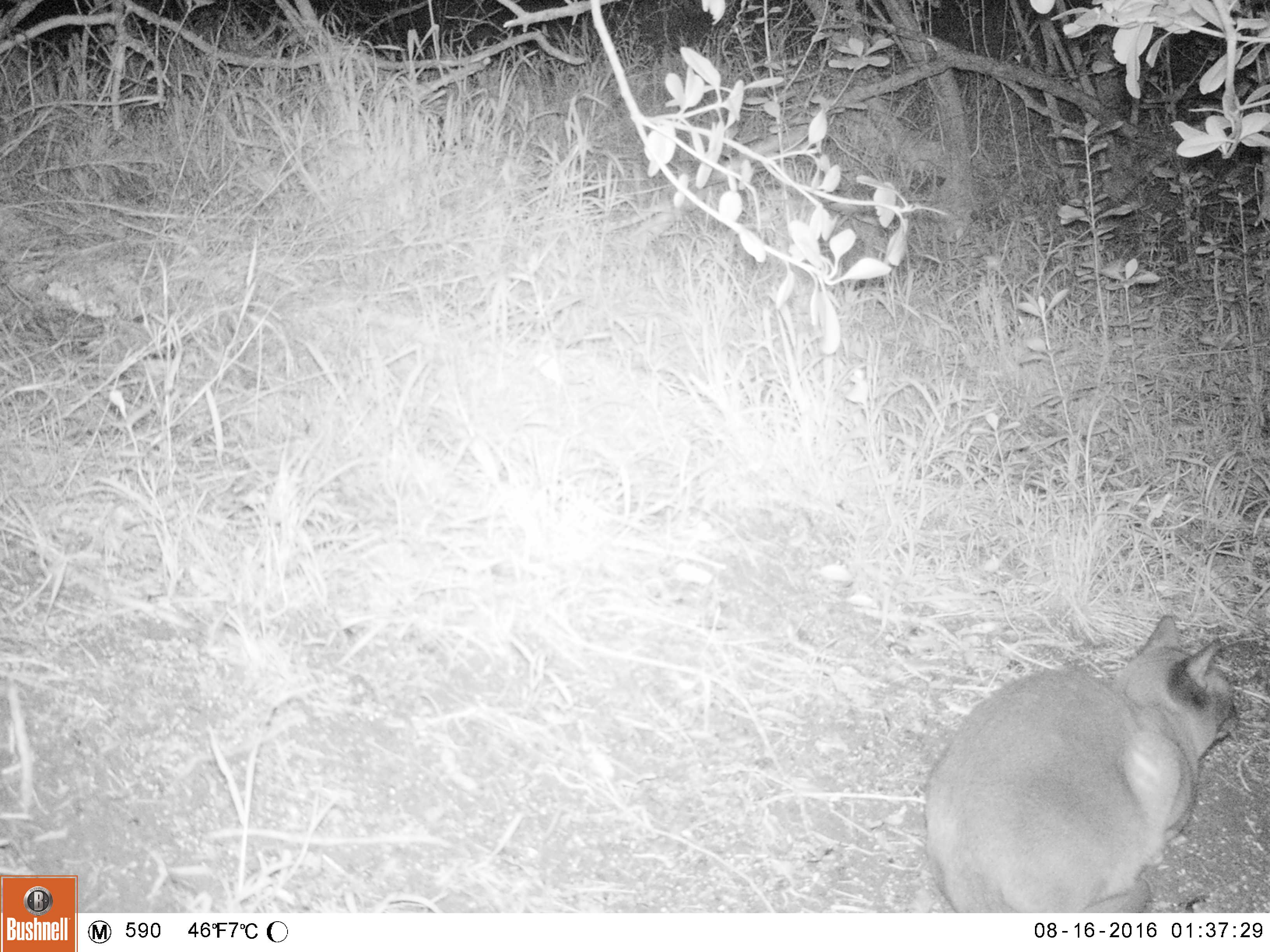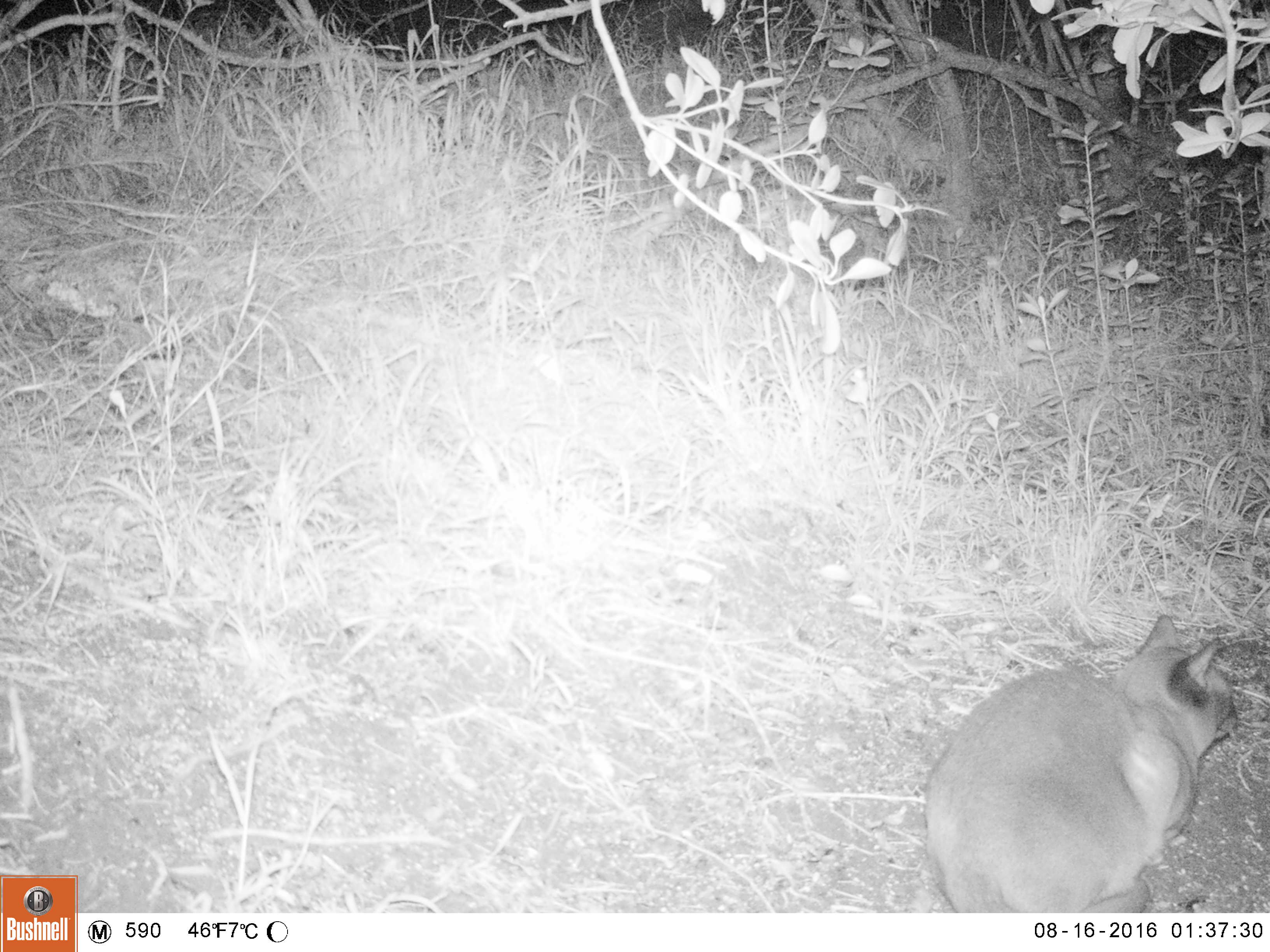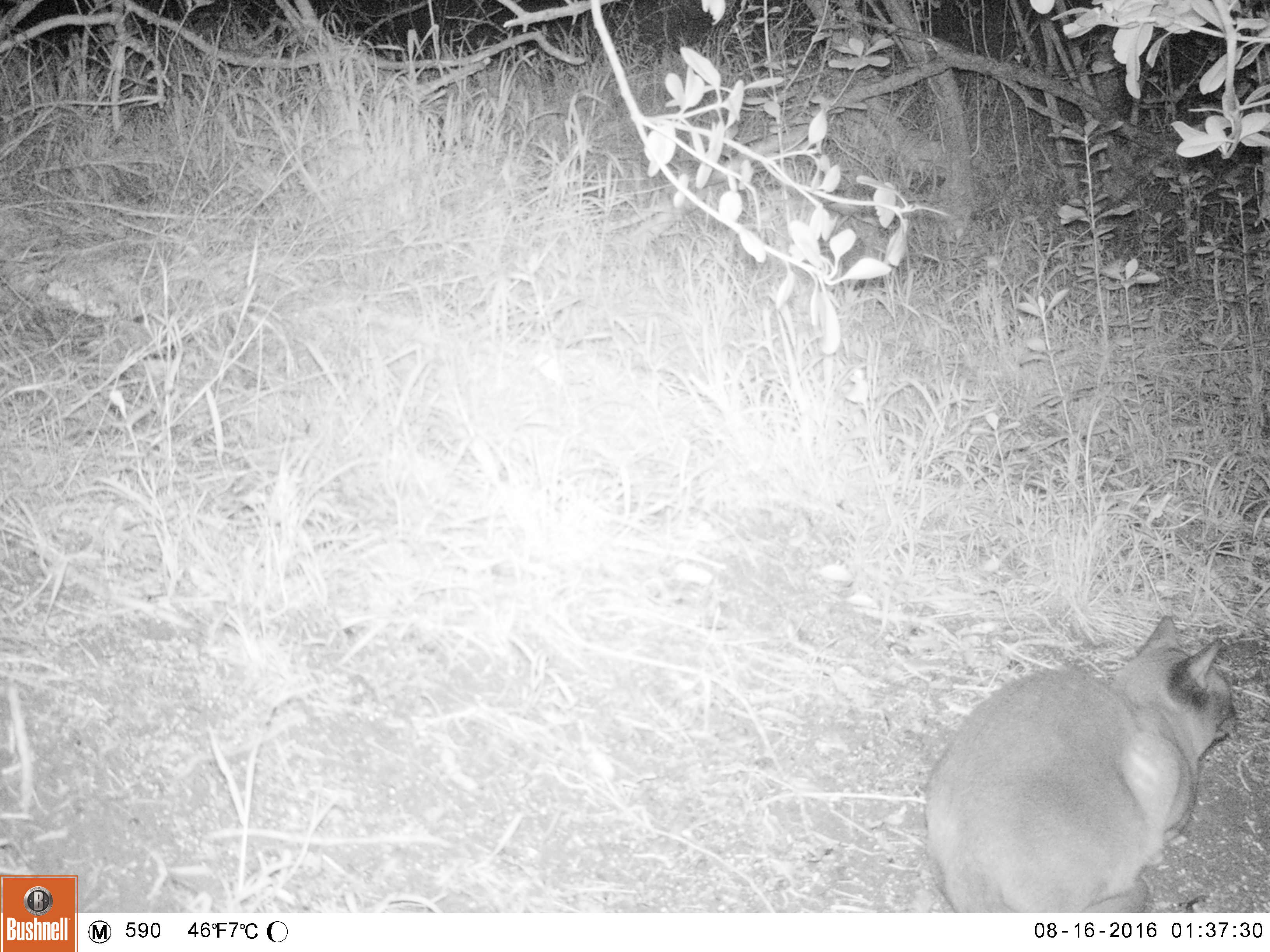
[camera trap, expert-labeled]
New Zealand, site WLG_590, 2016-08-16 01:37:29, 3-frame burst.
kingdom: Animalia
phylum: Chordata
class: Mammalia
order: Carnivora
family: Felidae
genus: Felis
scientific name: Felis catus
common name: domestic cat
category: cat